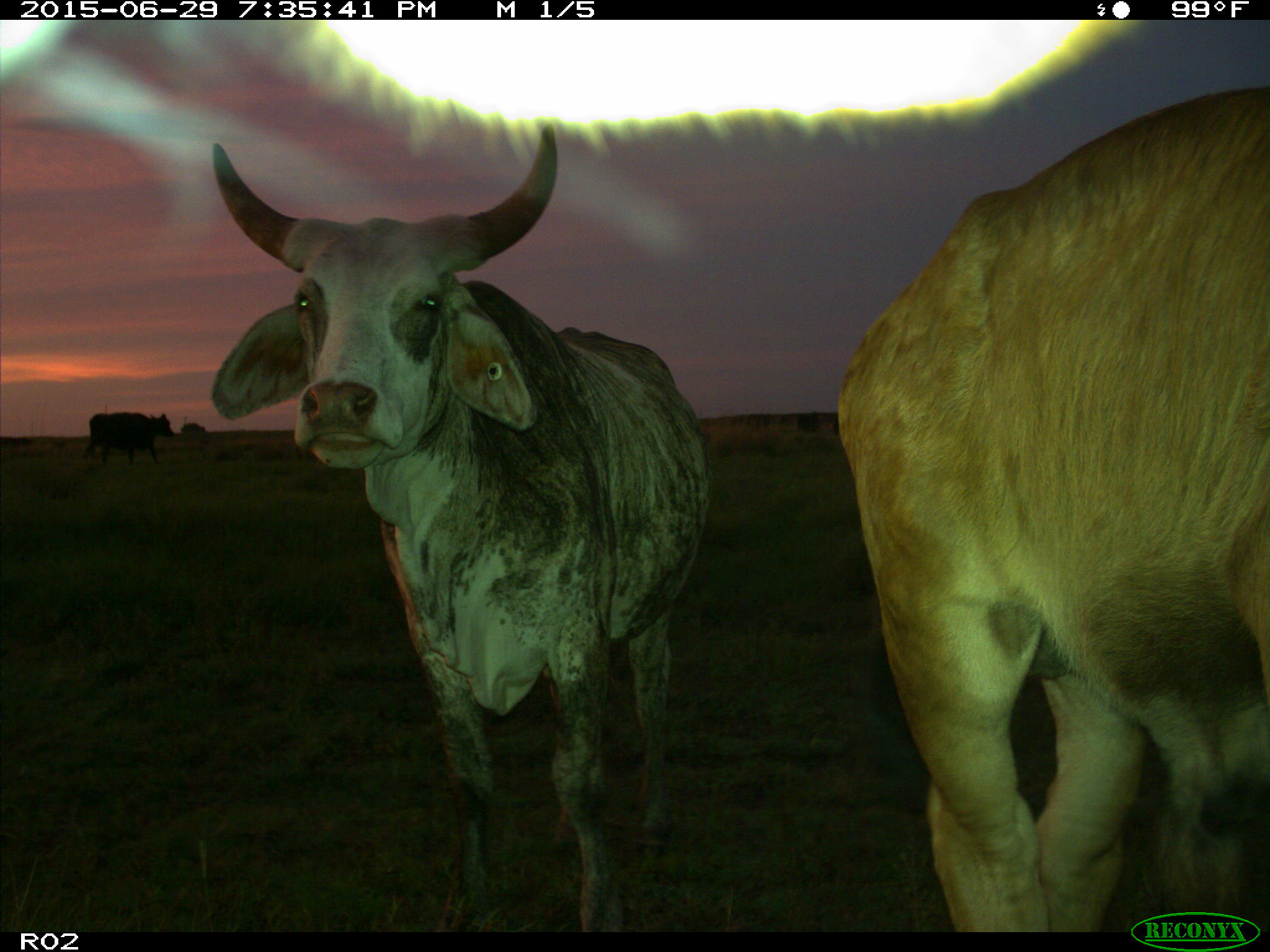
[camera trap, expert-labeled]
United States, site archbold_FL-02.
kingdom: Animalia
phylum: Chordata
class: Mammalia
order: Artiodactyla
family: Bovidae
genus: Bos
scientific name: Bos taurus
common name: domestic cow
Bos taurus (domestic cow).